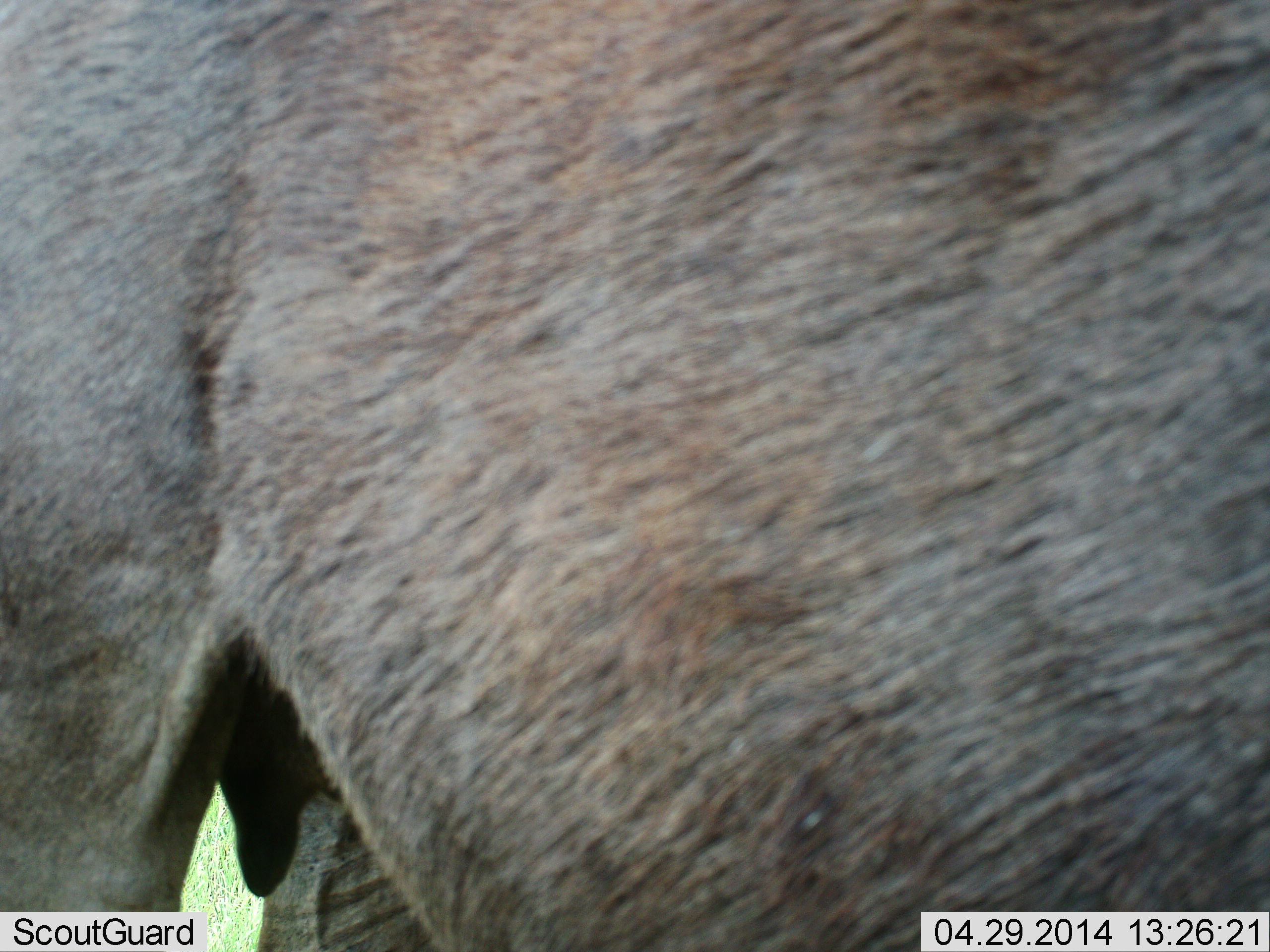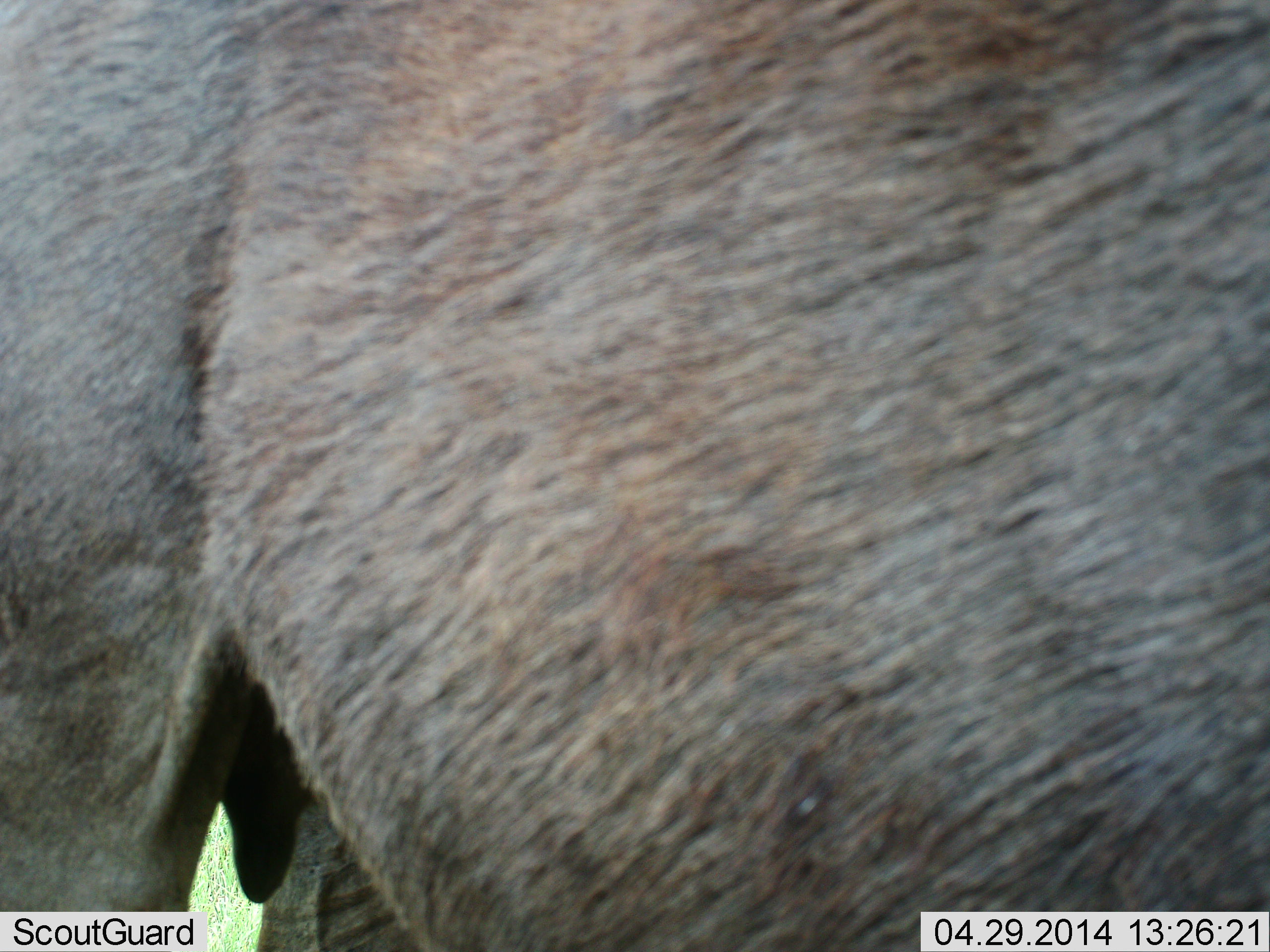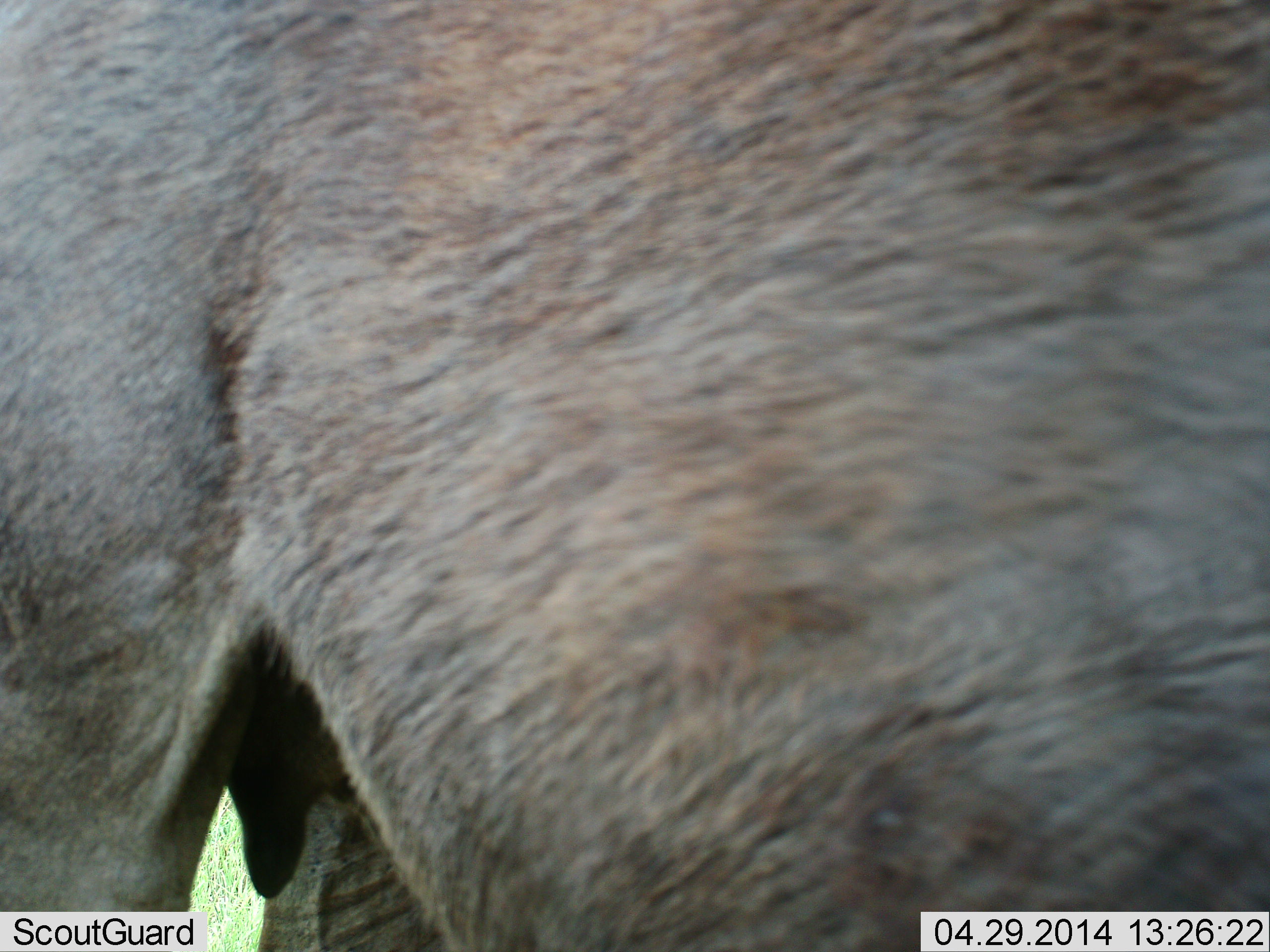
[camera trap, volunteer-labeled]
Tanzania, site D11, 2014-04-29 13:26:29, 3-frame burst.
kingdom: Animalia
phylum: Chordata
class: Mammalia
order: Artiodactyla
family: Bovidae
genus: Connochaetes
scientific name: Connochaetes taurinus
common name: blue wildebeest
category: wildebeest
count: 1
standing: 100%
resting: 7%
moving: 0%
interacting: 0%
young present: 0%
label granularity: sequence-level